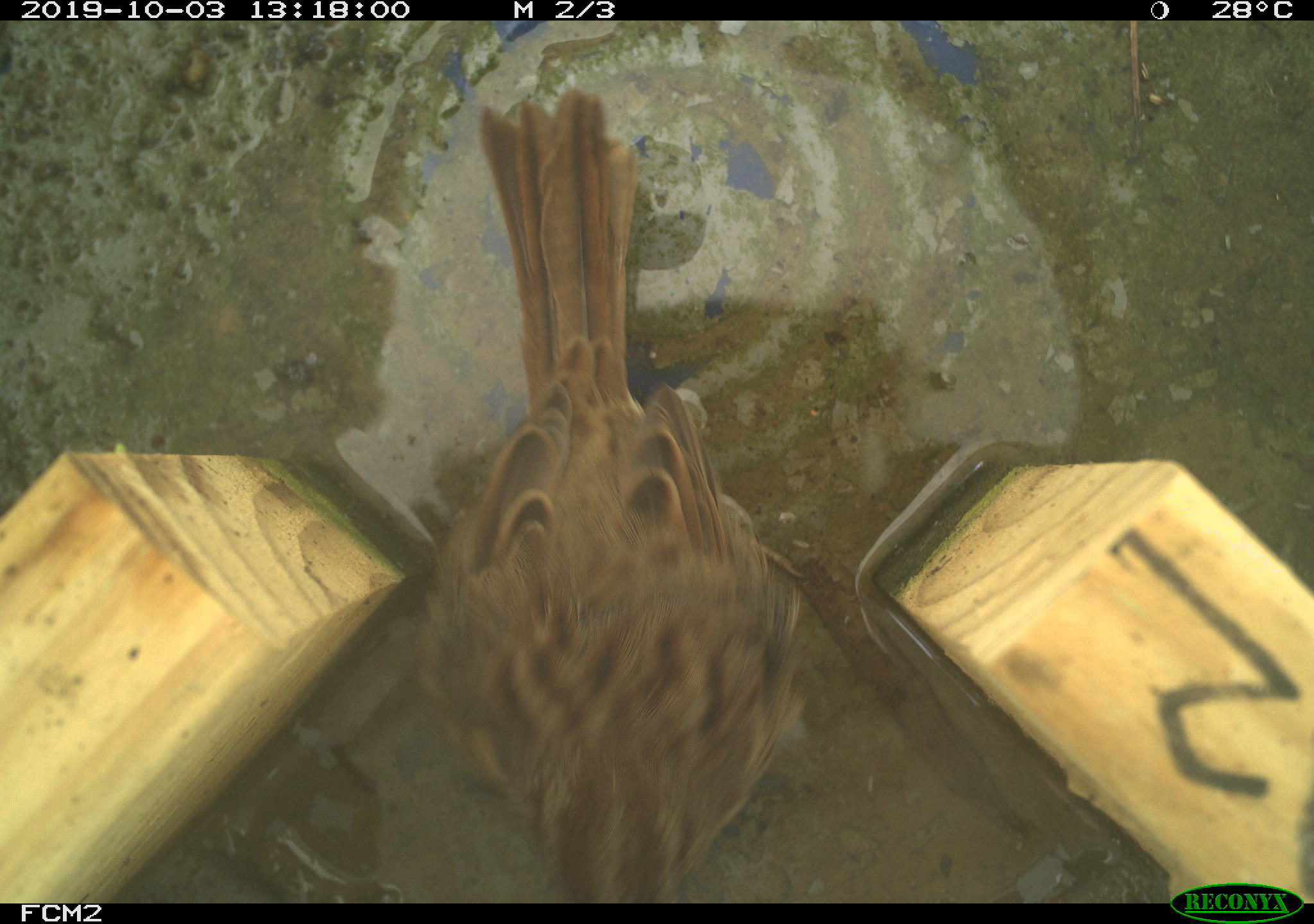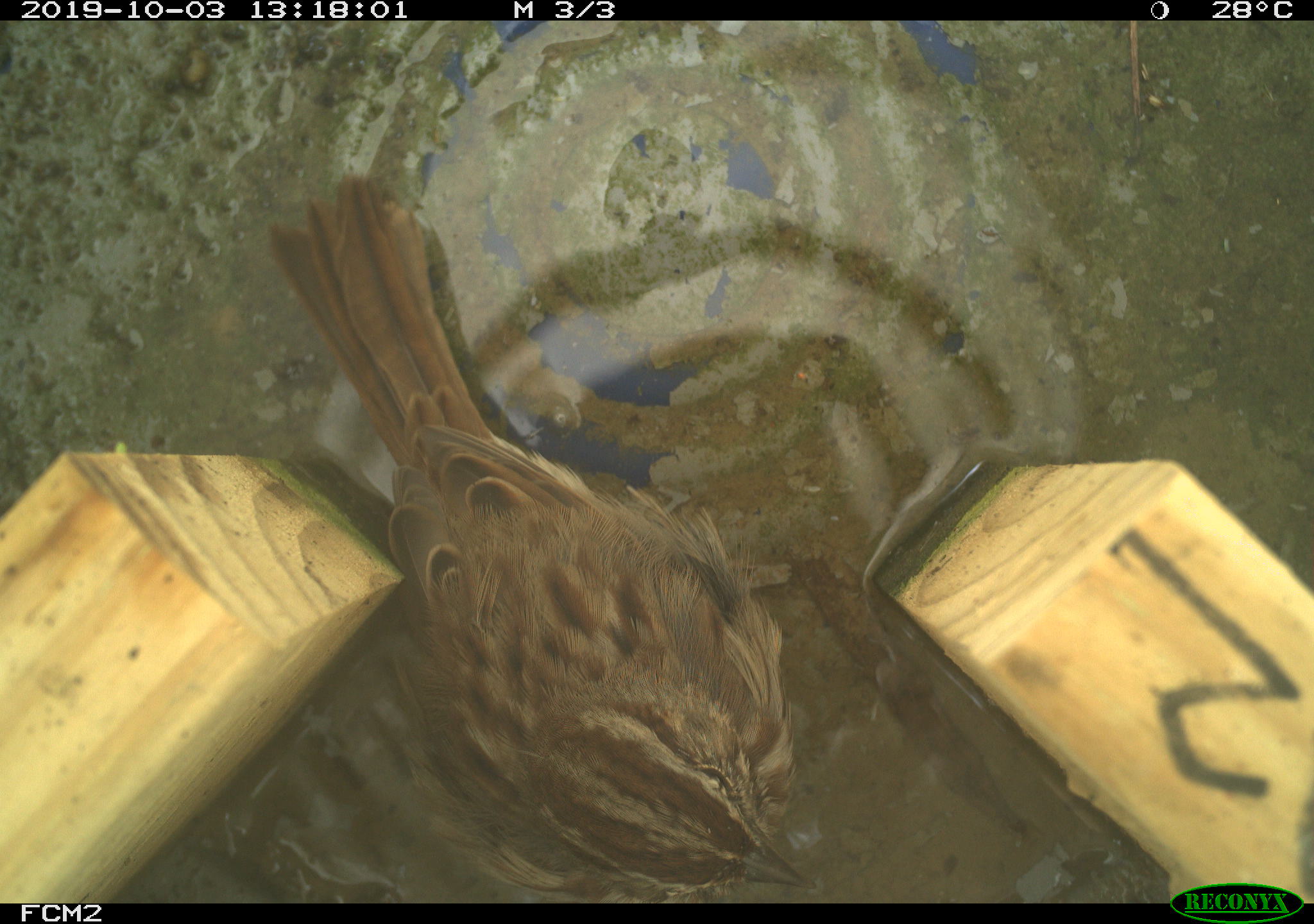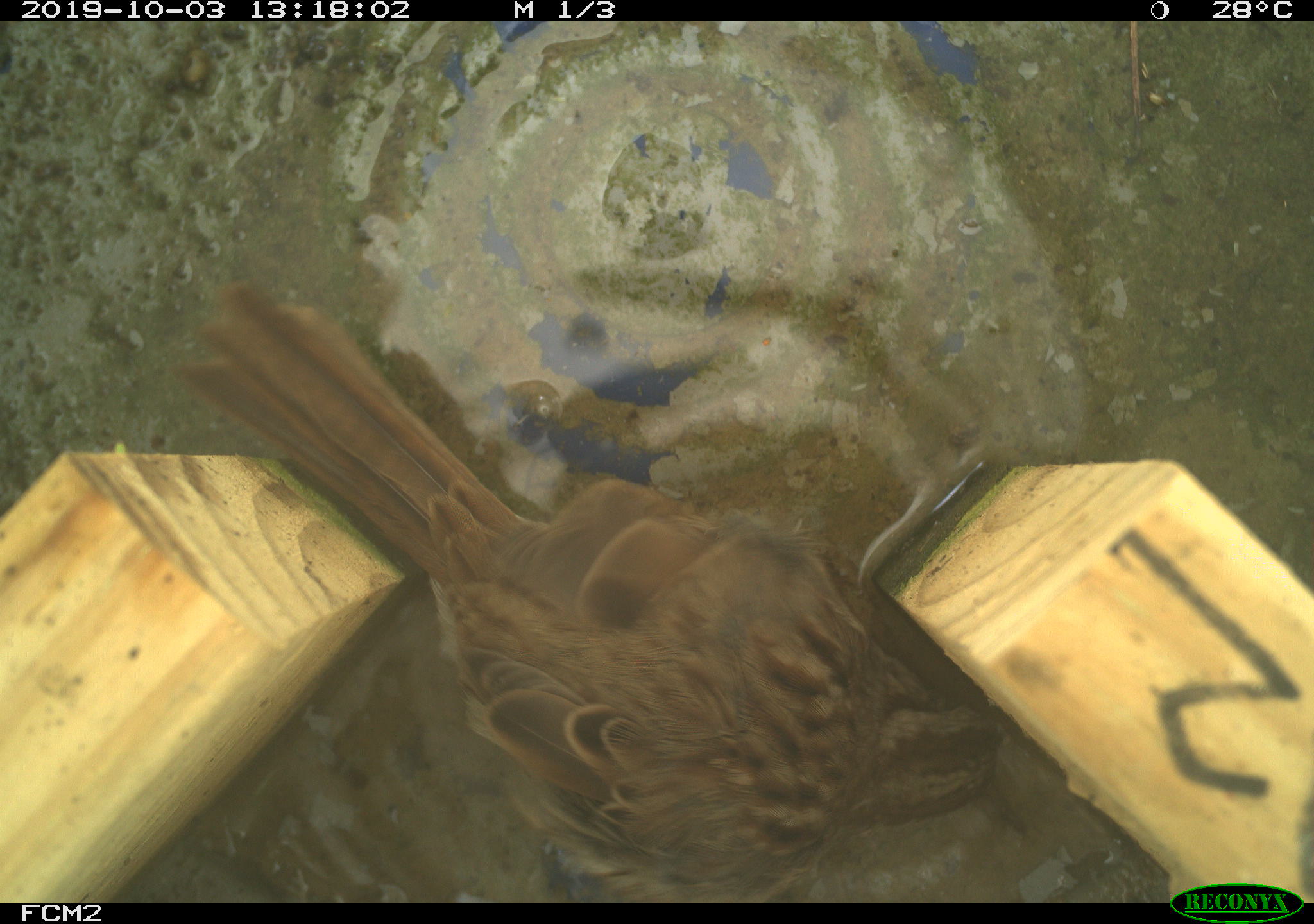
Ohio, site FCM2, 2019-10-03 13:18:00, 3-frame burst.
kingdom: Animalia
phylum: Chordata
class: Aves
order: Passeriformes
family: Passerellidae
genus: Melospiza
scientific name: Melospiza melodia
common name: song sparrow